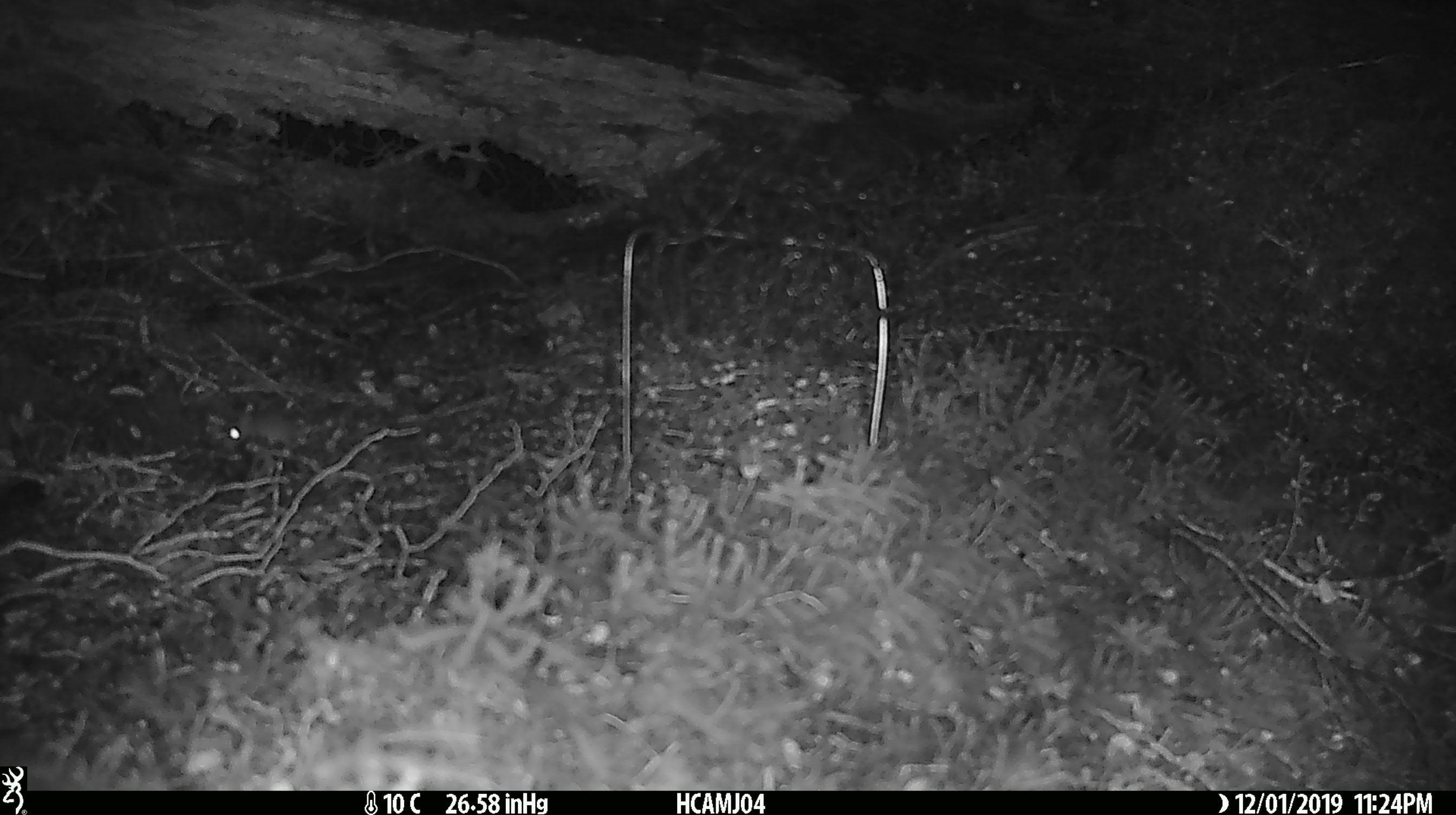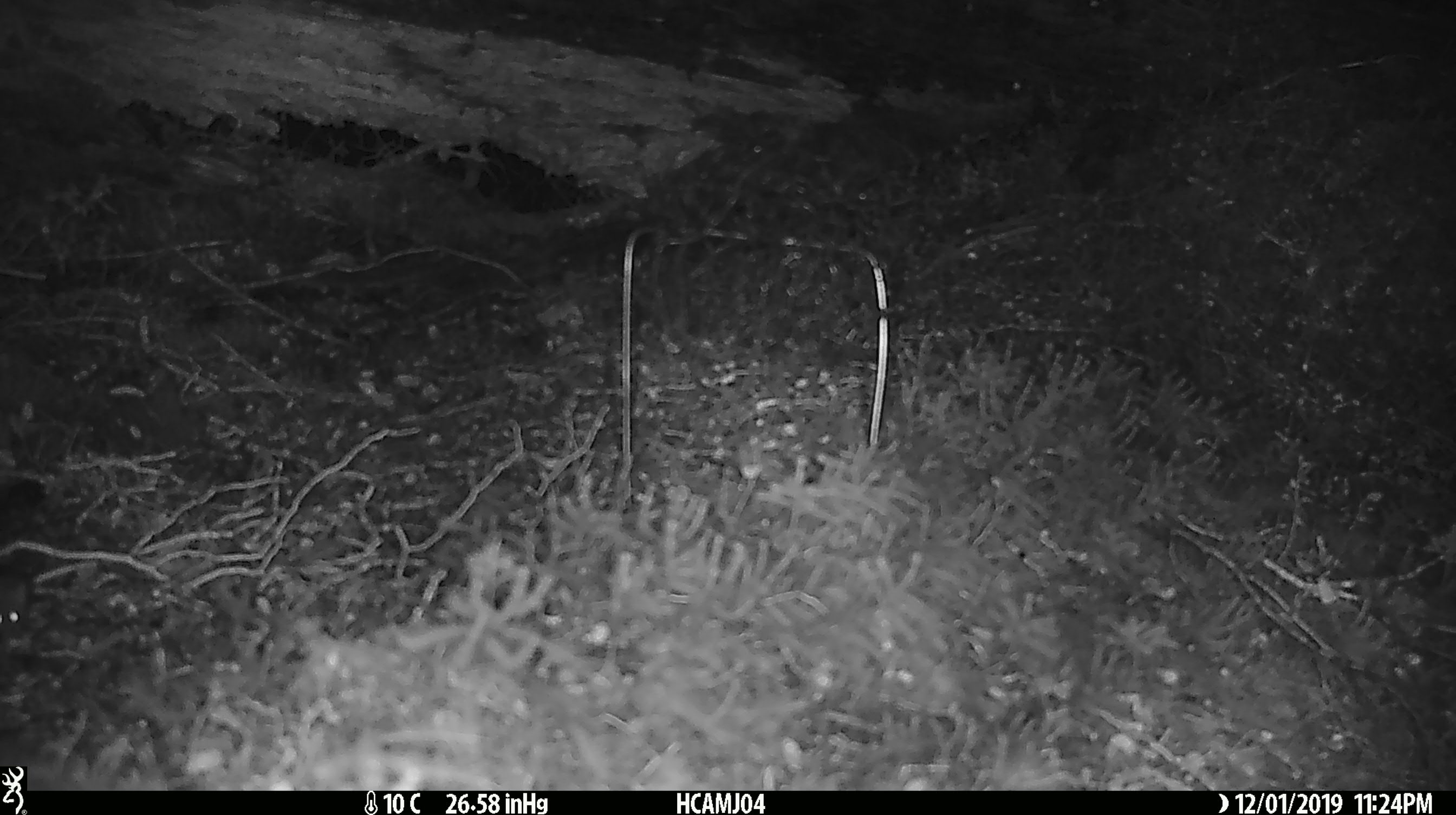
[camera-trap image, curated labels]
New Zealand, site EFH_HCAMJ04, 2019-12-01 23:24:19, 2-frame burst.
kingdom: Animalia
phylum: Chordata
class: Mammalia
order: Rodentia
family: Muridae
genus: Mus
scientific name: Mus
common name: mouse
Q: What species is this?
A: Mouse (Mus).